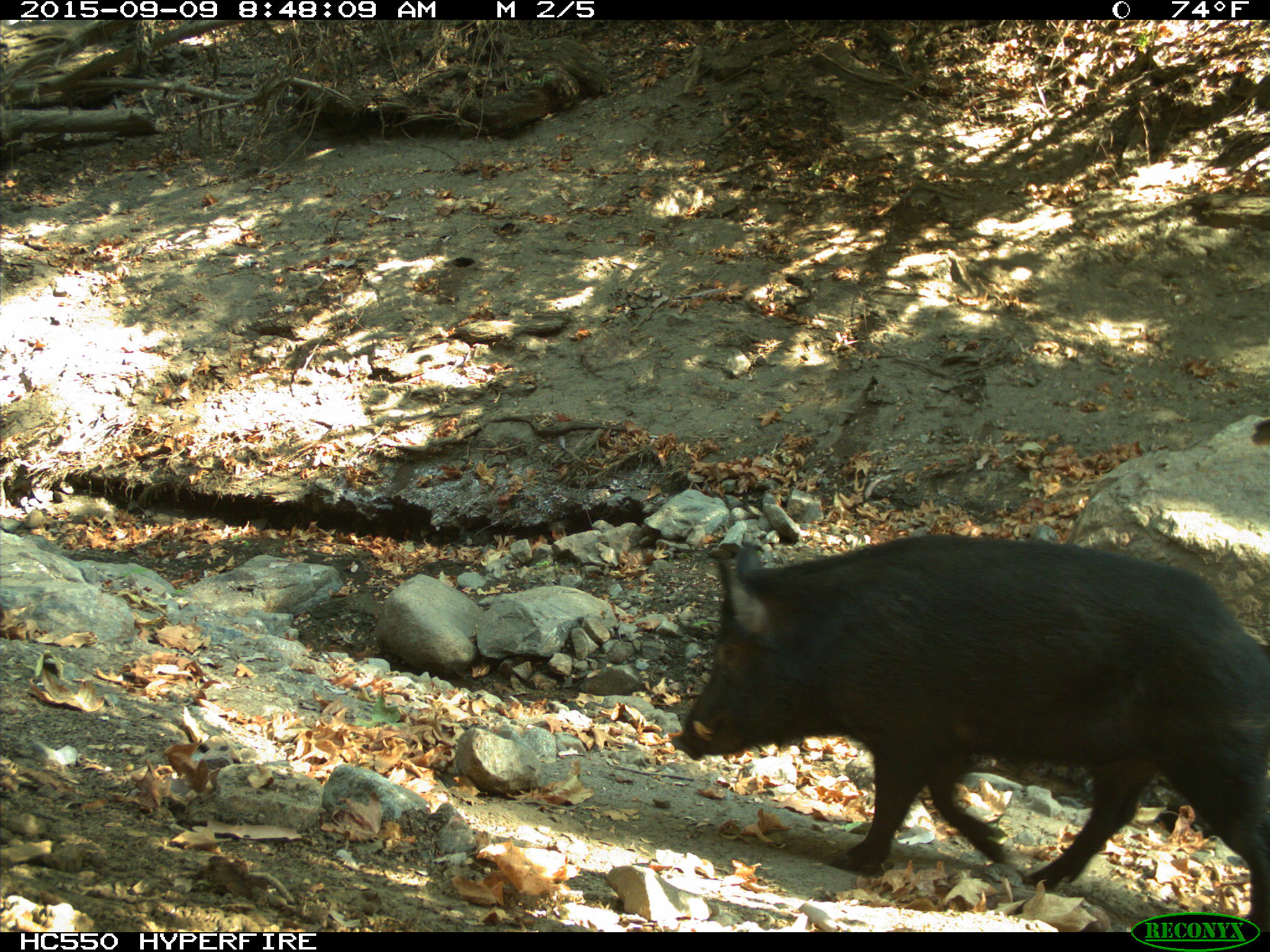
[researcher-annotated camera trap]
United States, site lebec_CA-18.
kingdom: Animalia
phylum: Chordata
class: Mammalia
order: Artiodactyla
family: Suidae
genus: Sus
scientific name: Sus scrofa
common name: wild boar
Sus scrofa (wild boar).